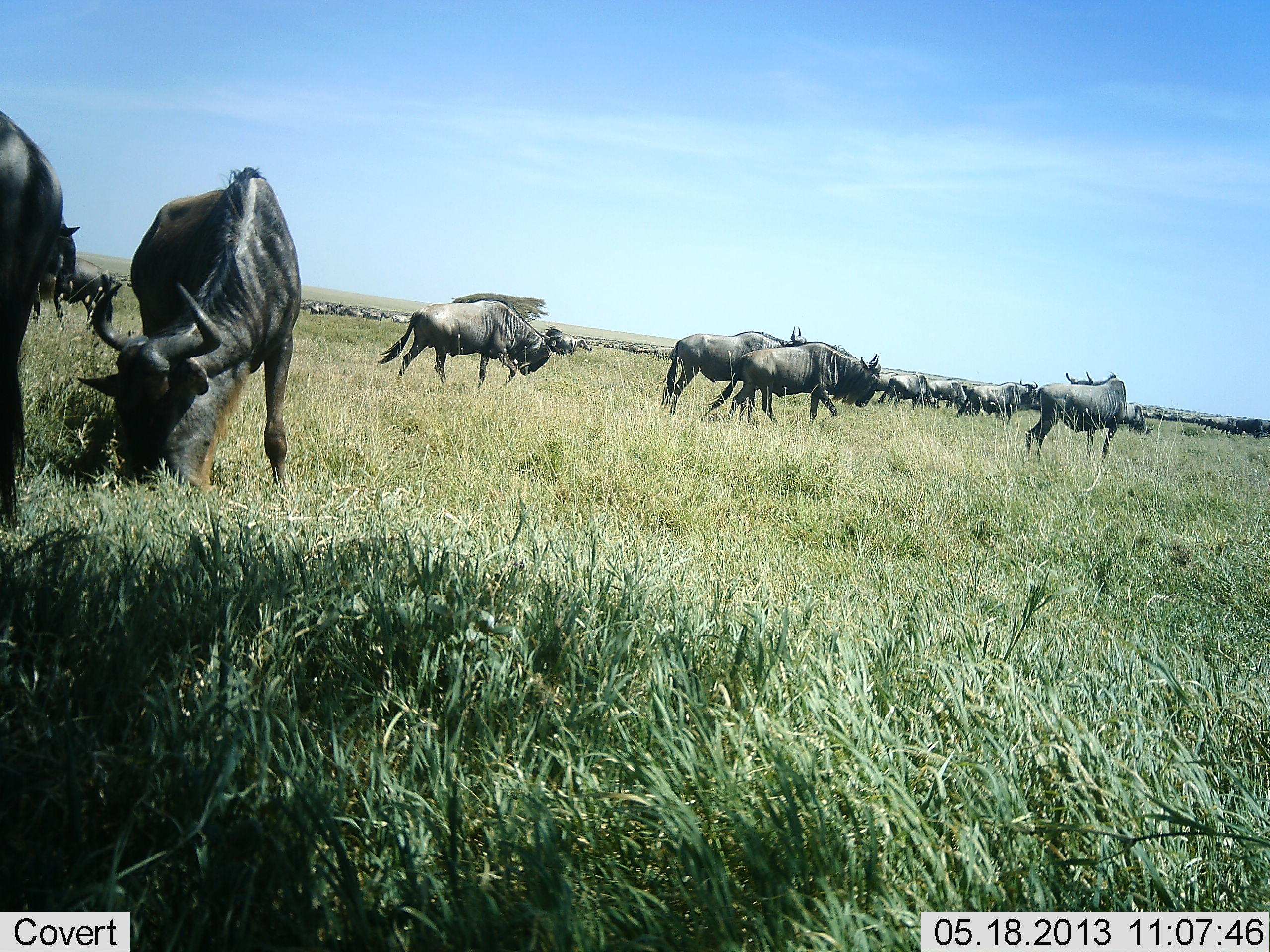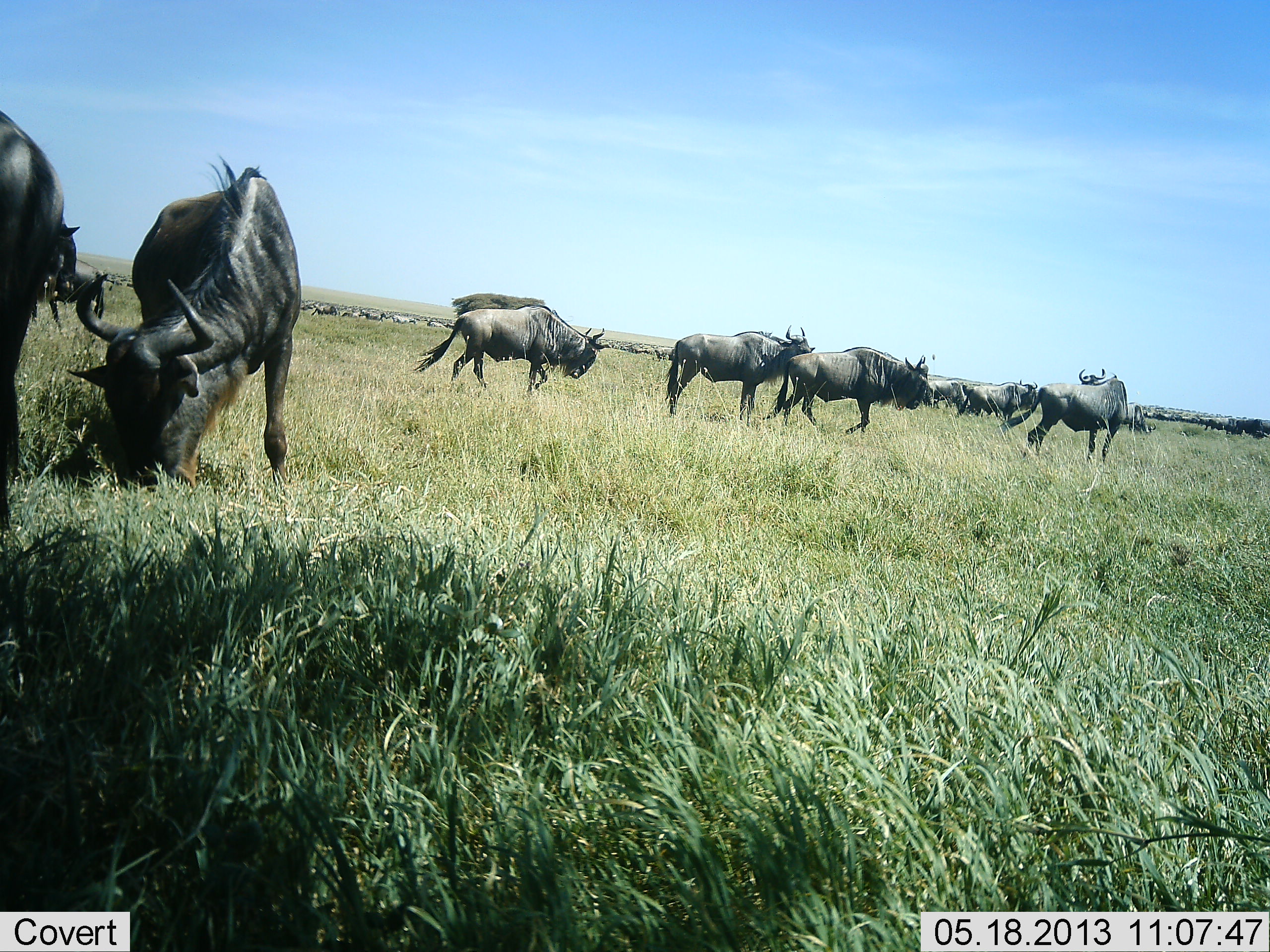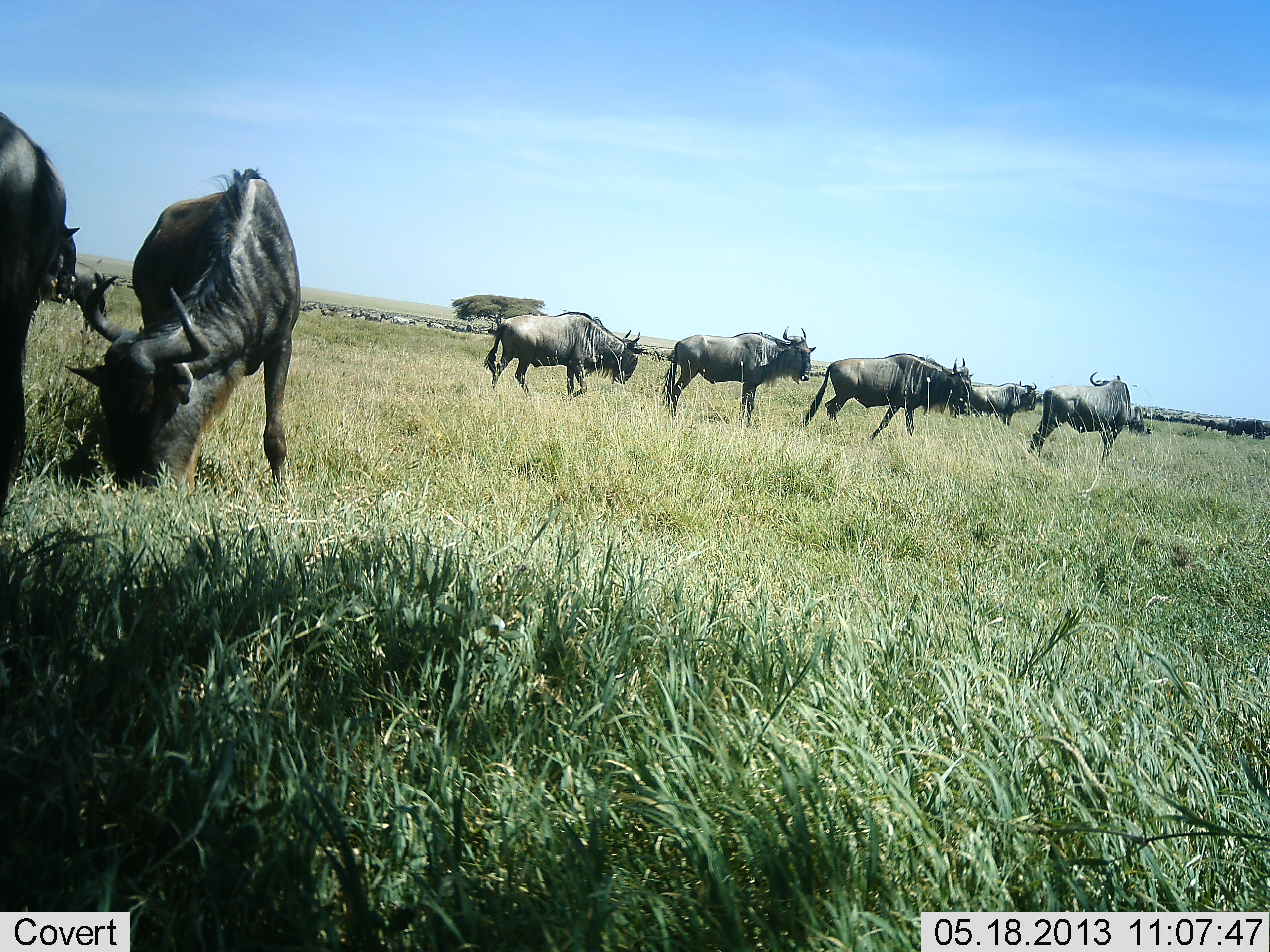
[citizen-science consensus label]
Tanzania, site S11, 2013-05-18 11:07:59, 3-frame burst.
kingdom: Animalia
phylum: Chordata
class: Mammalia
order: Artiodactyla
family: Bovidae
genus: Connochaetes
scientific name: Connochaetes taurinus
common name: blue wildebeest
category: wildebeest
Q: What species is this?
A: Wildebeest (blue wildebeest) (Connochaetes taurinus).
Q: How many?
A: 11-50.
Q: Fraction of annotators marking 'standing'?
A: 55%.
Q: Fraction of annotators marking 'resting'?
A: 10%.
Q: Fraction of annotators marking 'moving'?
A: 95%.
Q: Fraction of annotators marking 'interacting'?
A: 5%.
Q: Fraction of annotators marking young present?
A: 0%.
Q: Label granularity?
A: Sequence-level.